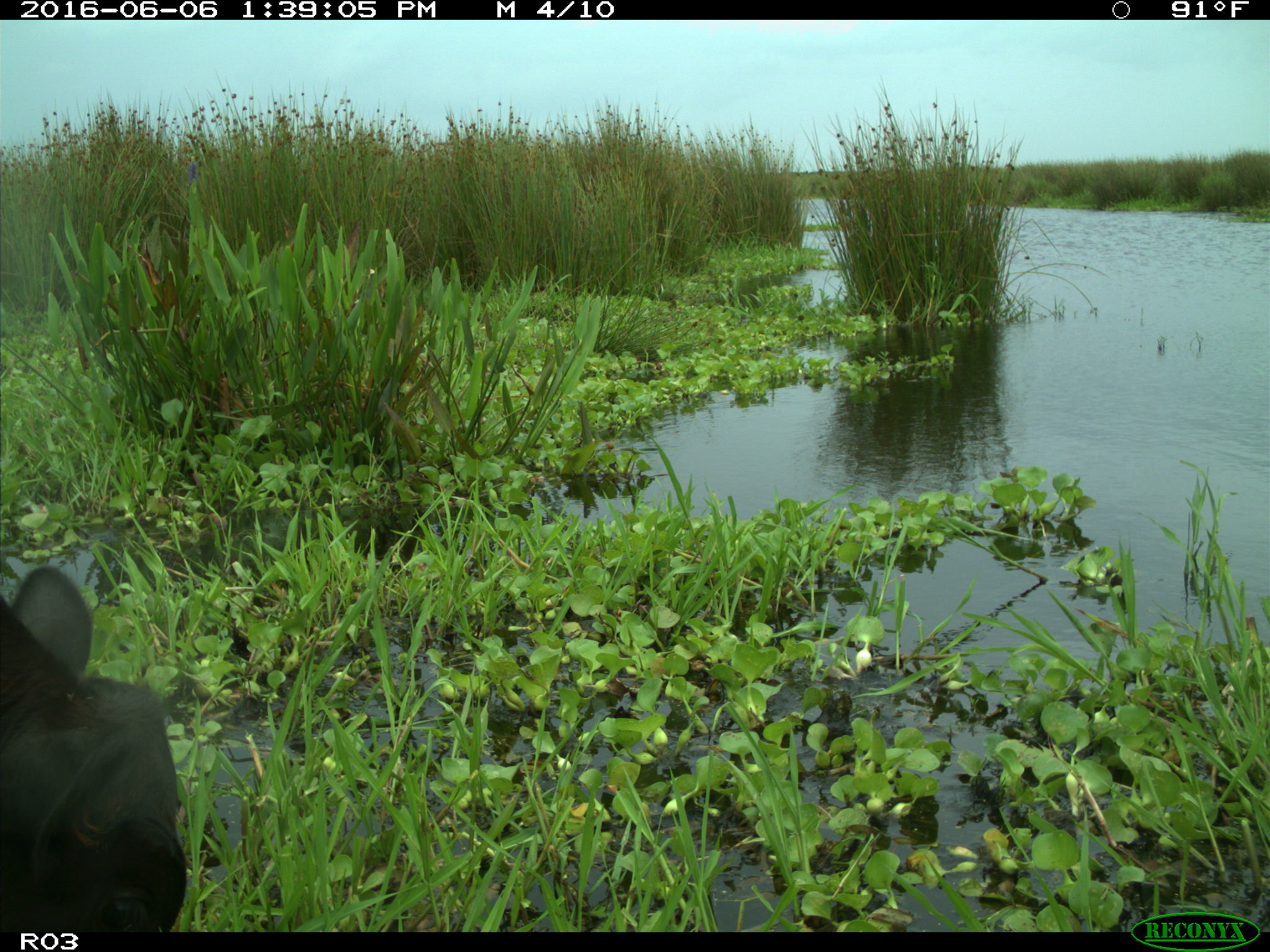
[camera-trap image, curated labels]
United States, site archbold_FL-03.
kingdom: Animalia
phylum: Chordata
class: Mammalia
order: Artiodactyla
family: Bovidae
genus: Bos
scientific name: Bos taurus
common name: domestic cow